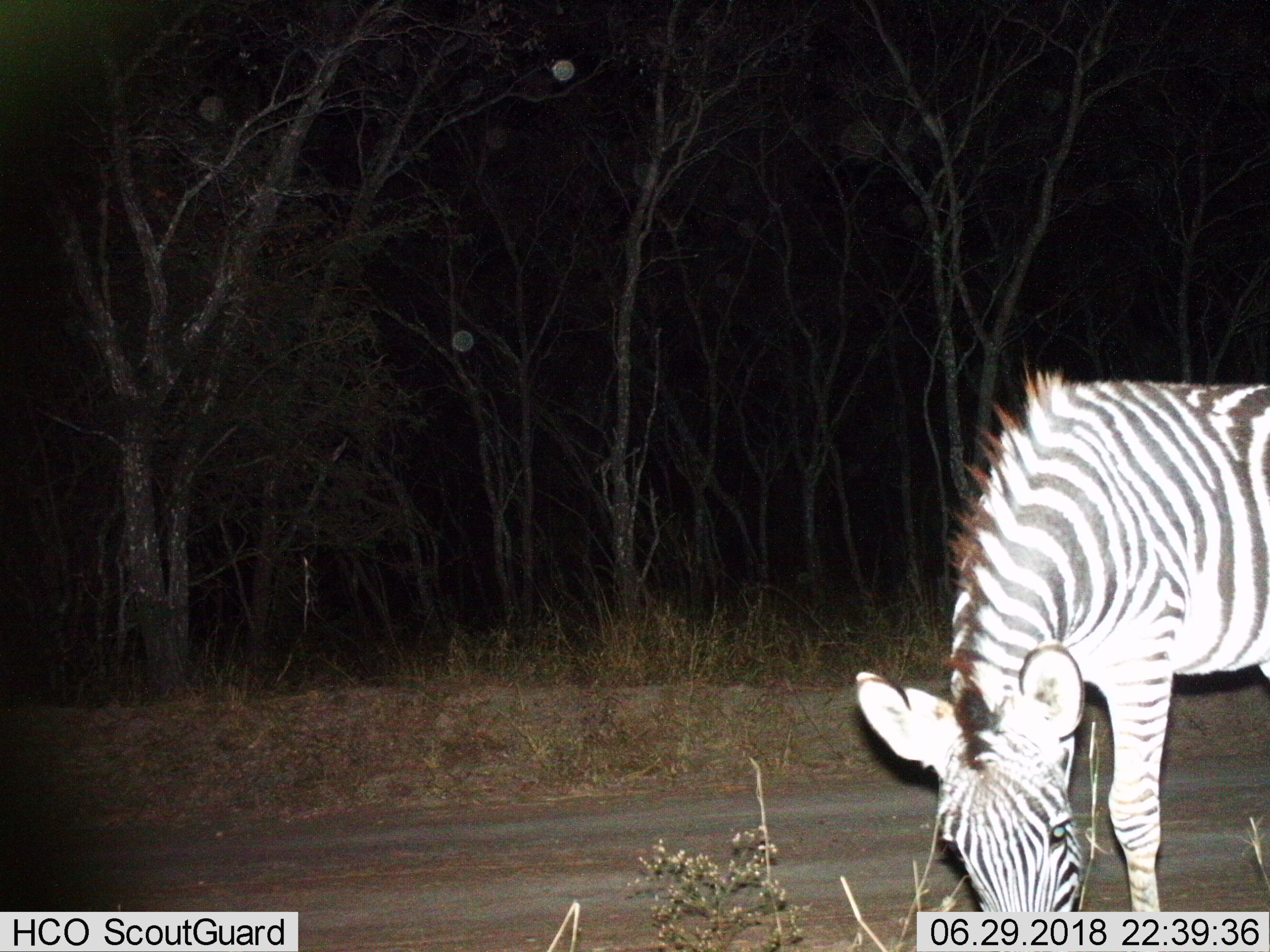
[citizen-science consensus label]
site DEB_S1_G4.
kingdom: Animalia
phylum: Chordata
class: Mammalia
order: Perissodactyla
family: Equidae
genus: Equus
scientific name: Equus quagga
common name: plains zebra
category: zebraplains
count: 1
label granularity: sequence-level